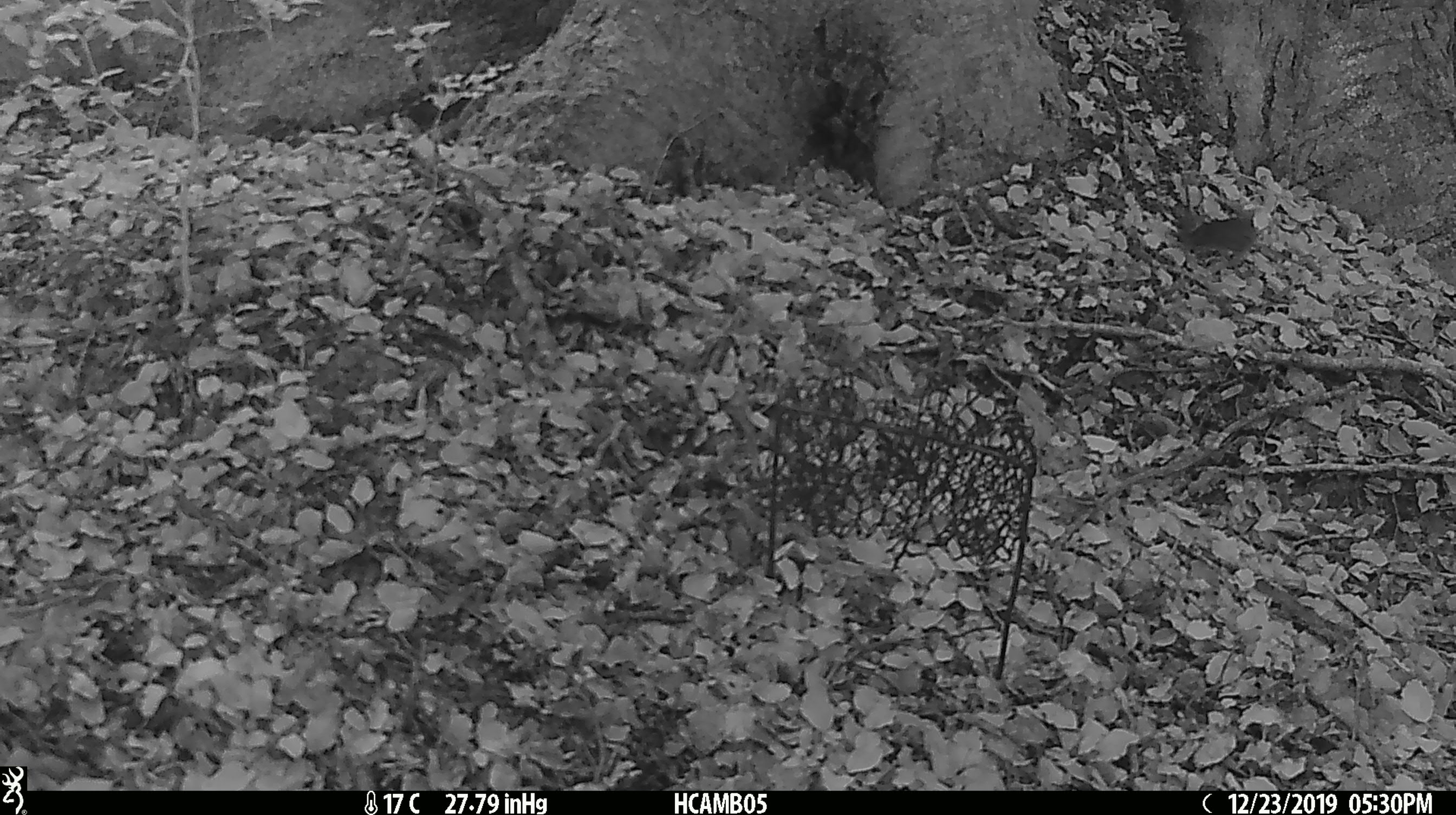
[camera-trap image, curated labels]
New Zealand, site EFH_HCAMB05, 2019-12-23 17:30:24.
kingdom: Animalia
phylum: Chordata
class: Mammalia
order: Rodentia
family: Muridae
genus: Mus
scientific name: Mus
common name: mouse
Mouse (Mus).